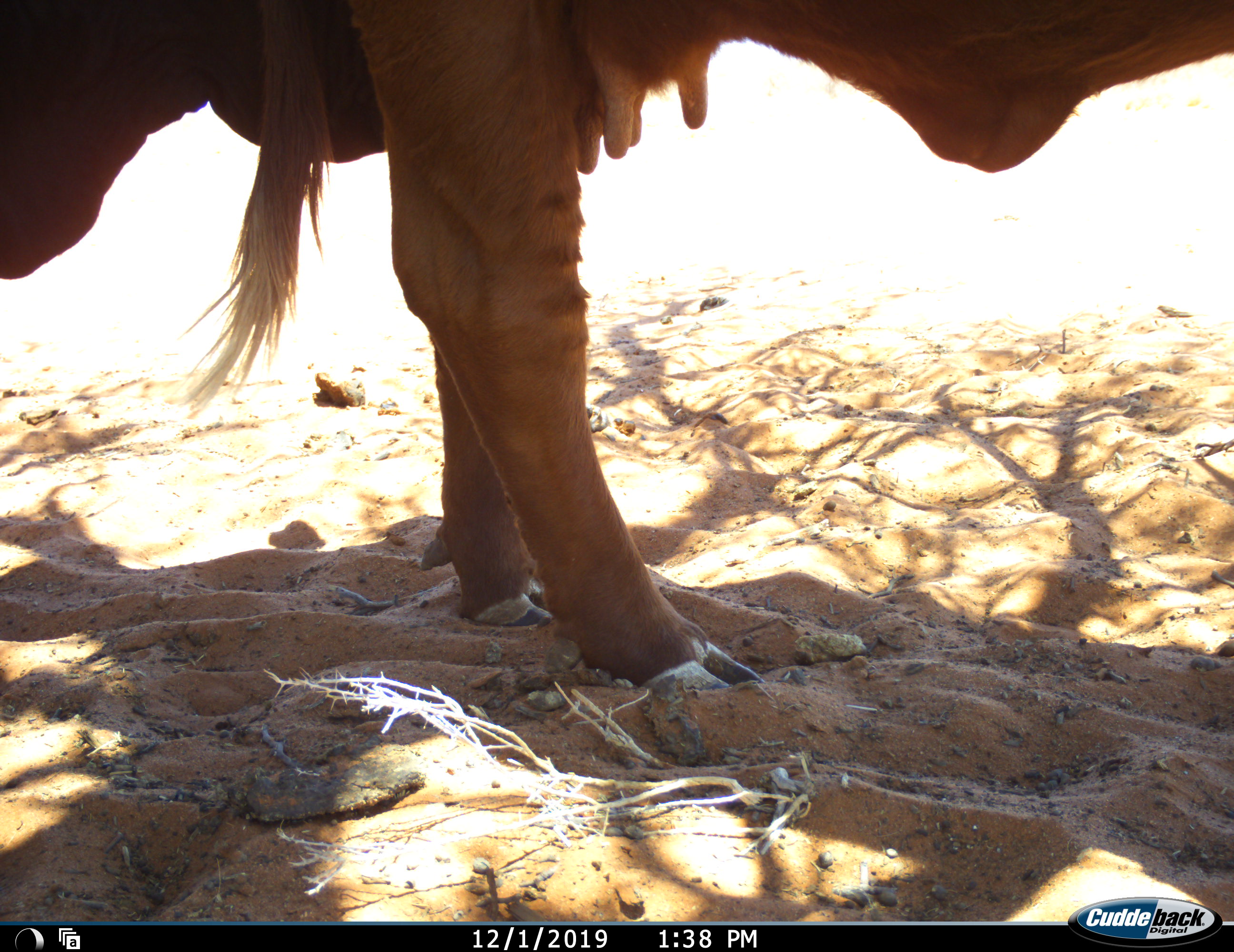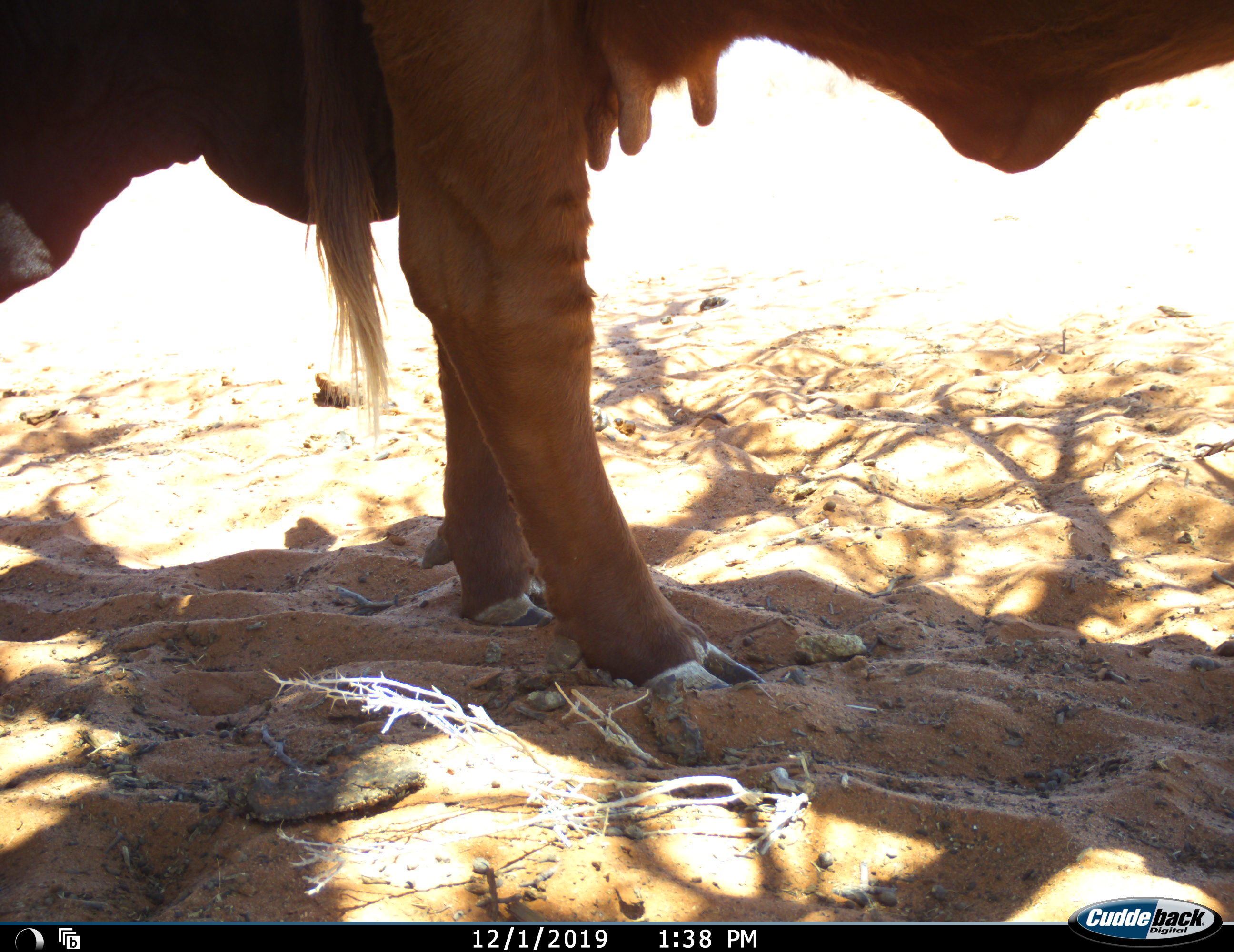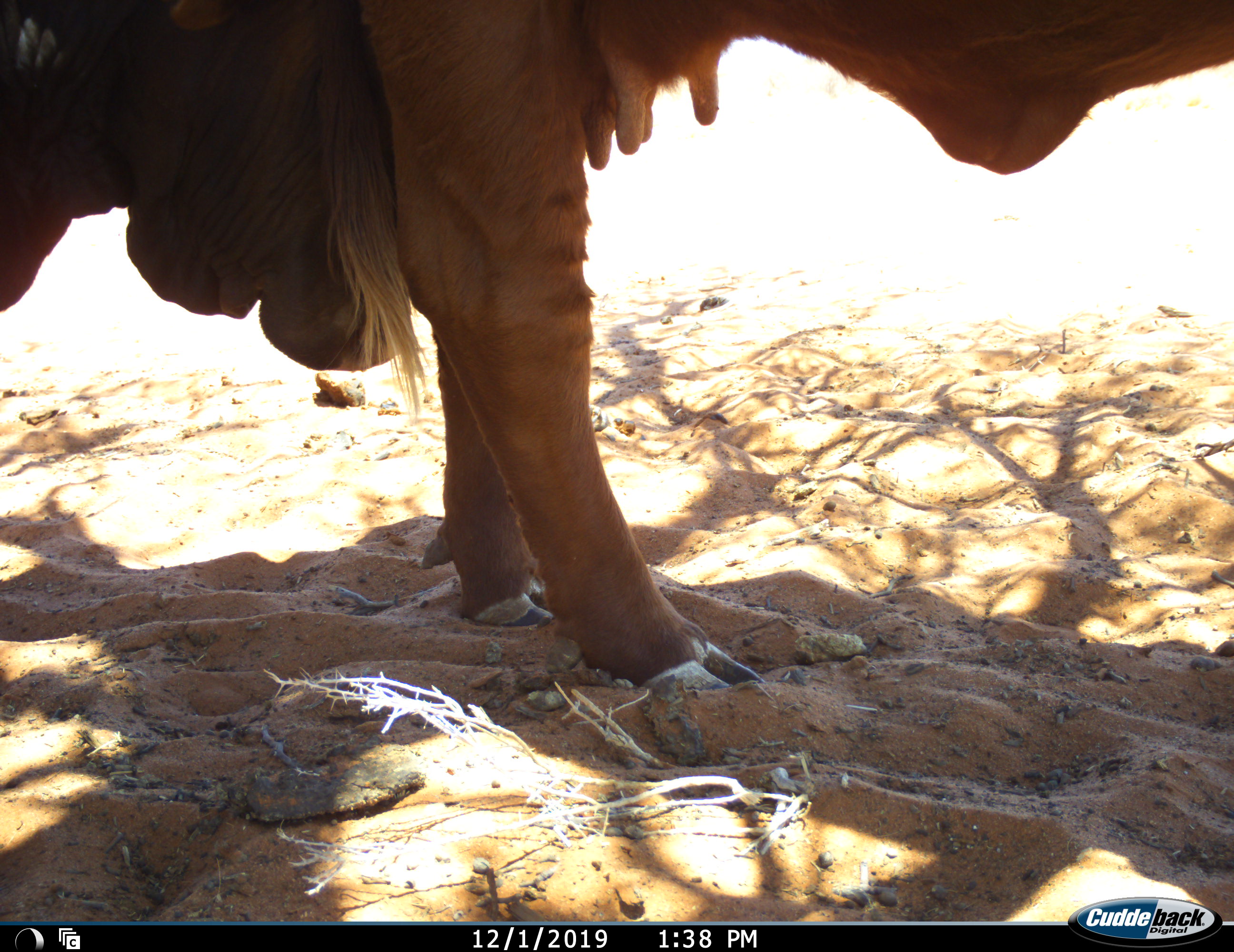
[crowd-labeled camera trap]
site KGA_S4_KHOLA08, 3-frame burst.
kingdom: Animalia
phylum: Chordata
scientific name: Vertebrata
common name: domestic animal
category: domesticanimal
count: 2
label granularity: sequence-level